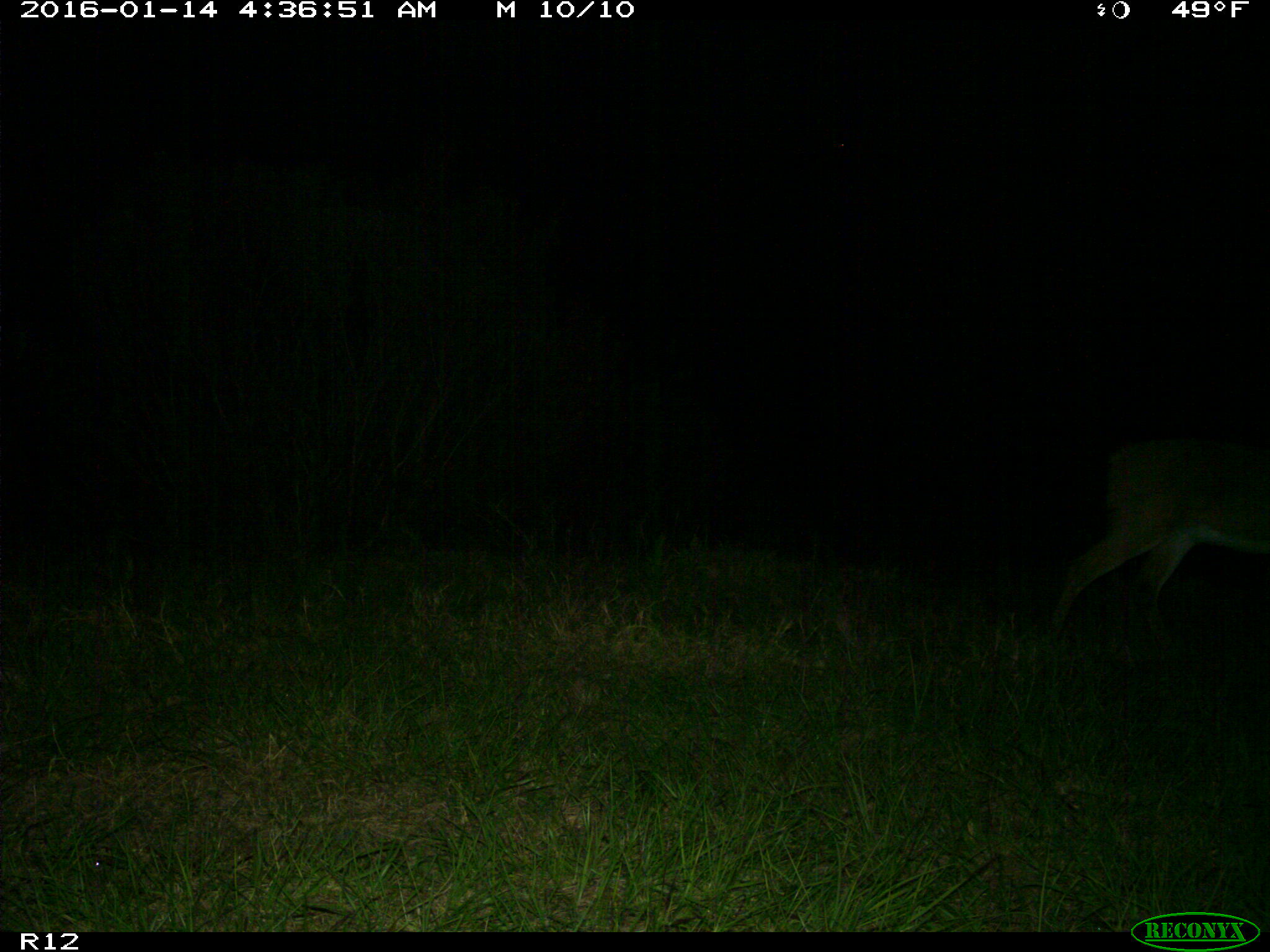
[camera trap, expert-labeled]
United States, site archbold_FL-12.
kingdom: Animalia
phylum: Chordata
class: Mammalia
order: Artiodactyla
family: Cervidae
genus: Odocoileus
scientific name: Odocoileus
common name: deer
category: unidentified deer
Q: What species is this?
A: Unidentified deer (deer) (Odocoileus).